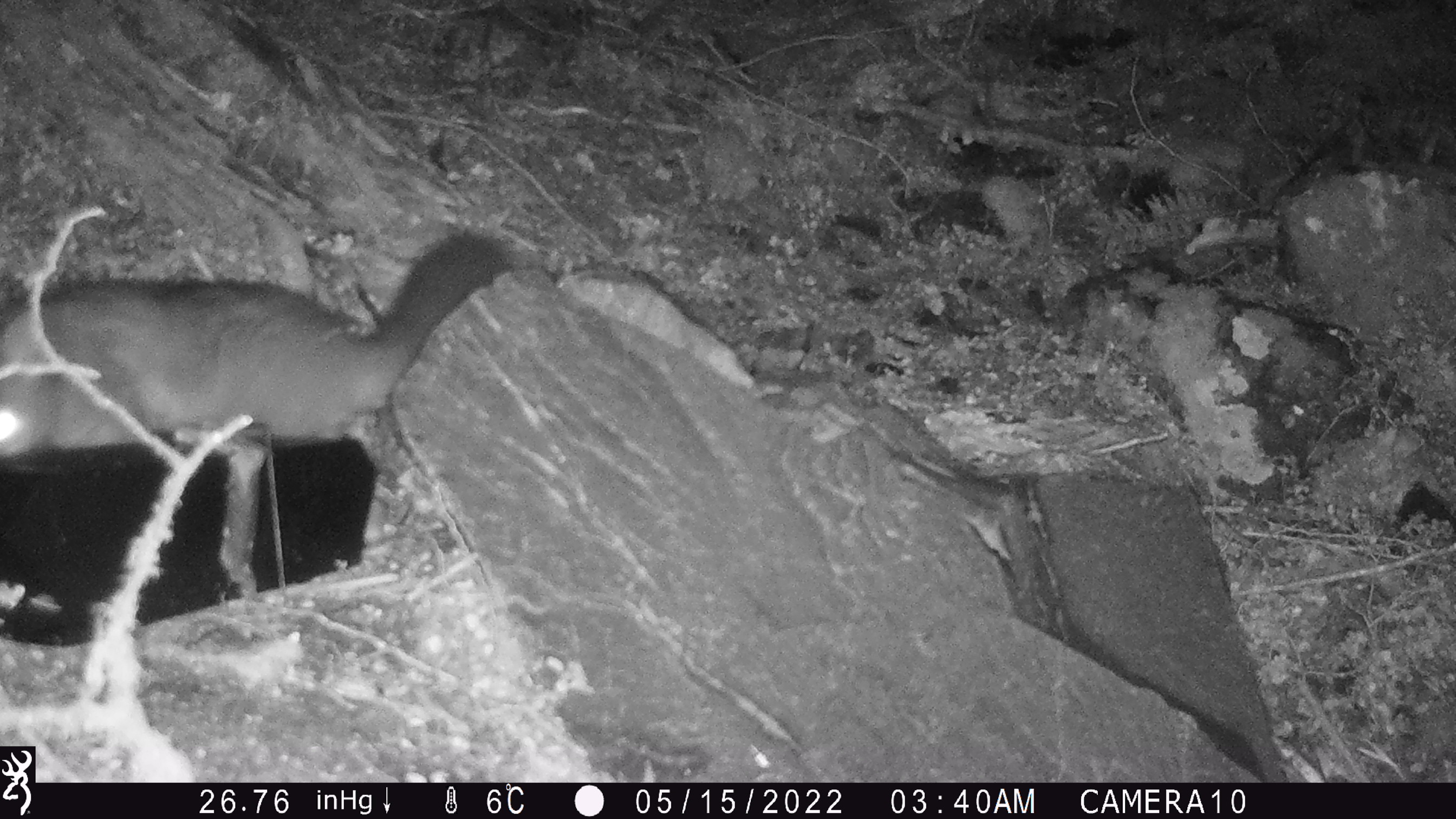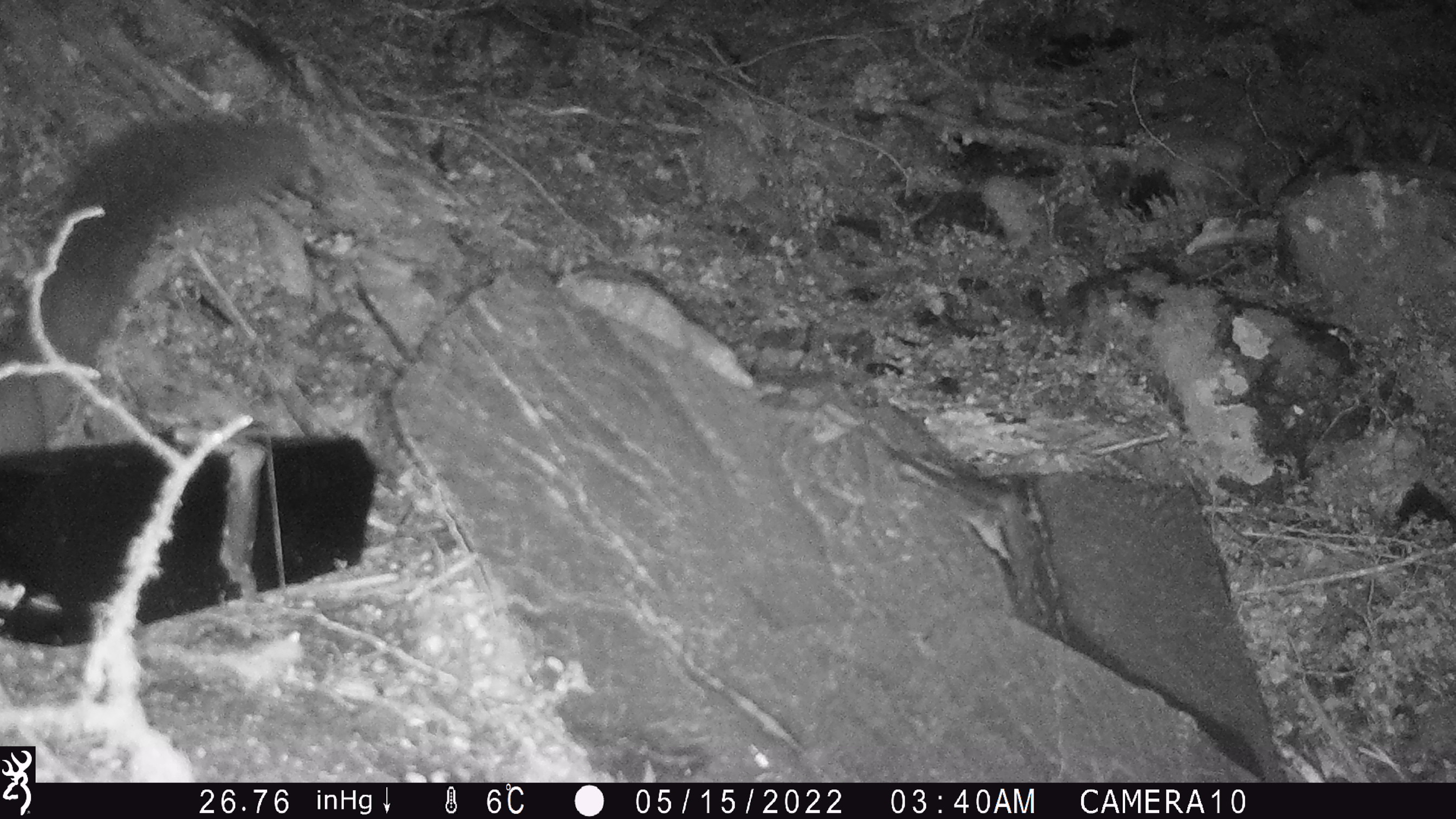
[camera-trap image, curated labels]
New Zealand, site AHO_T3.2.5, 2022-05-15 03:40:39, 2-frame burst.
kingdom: Animalia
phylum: Chordata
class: Mammalia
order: Diprotodontia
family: Phalangeridae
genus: Trichosurus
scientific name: Trichosurus vulpecula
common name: common brushtail possum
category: possum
Possum (common brushtail possum) (Trichosurus vulpecula).